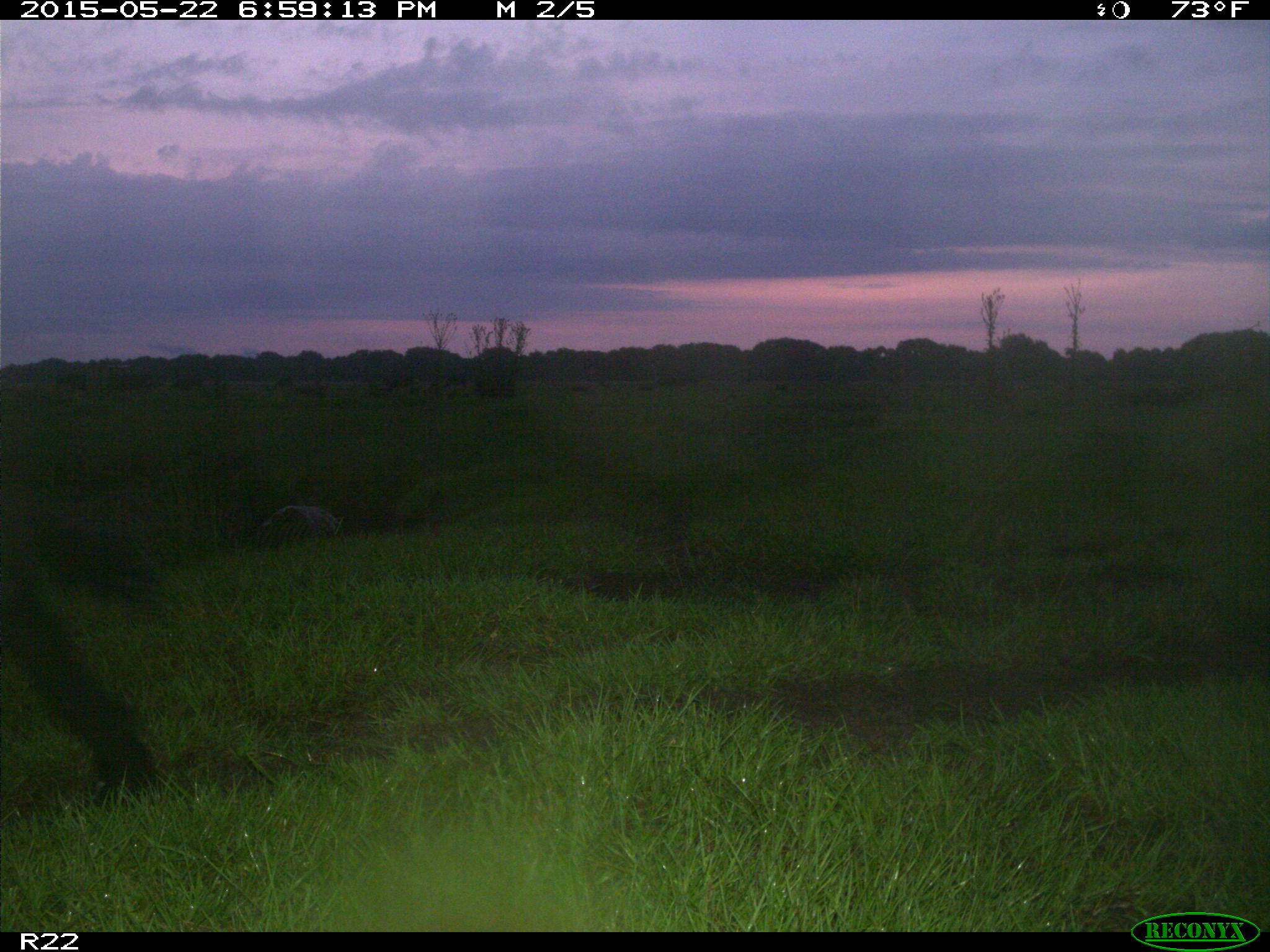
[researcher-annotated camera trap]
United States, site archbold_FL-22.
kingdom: Animalia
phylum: Chordata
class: Mammalia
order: Artiodactyla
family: Bovidae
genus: Bos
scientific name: Bos taurus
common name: domestic cow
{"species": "Bos taurus (domestic cow)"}